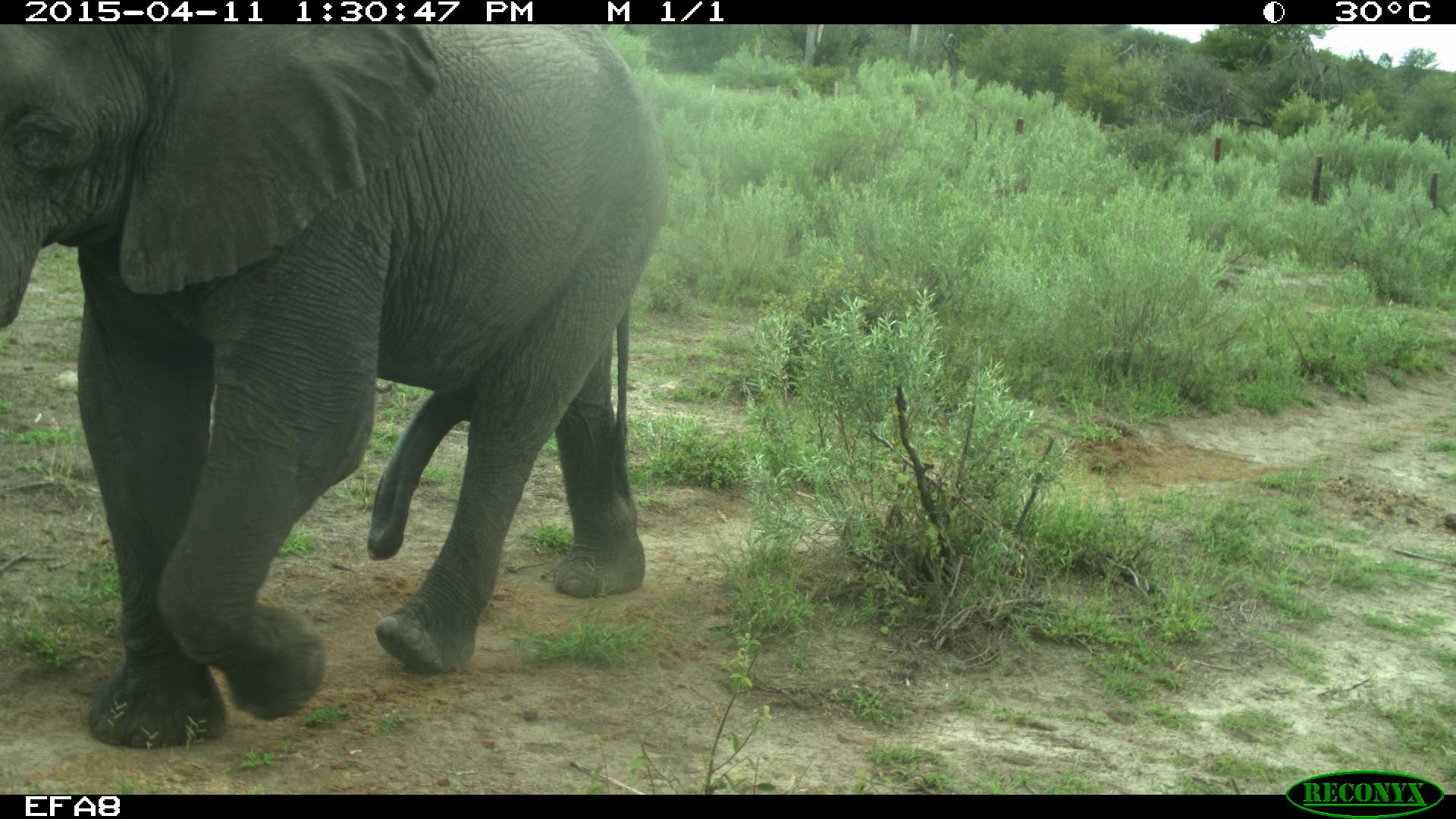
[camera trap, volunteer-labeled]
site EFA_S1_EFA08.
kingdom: Animalia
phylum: Chordata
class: Mammalia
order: Proboscidea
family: Elephantidae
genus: Loxodonta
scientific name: Loxodonta africana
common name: african bush elephant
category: elephant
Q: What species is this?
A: Elephant (african bush elephant) (Loxodonta africana).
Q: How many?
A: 1.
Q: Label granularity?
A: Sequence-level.